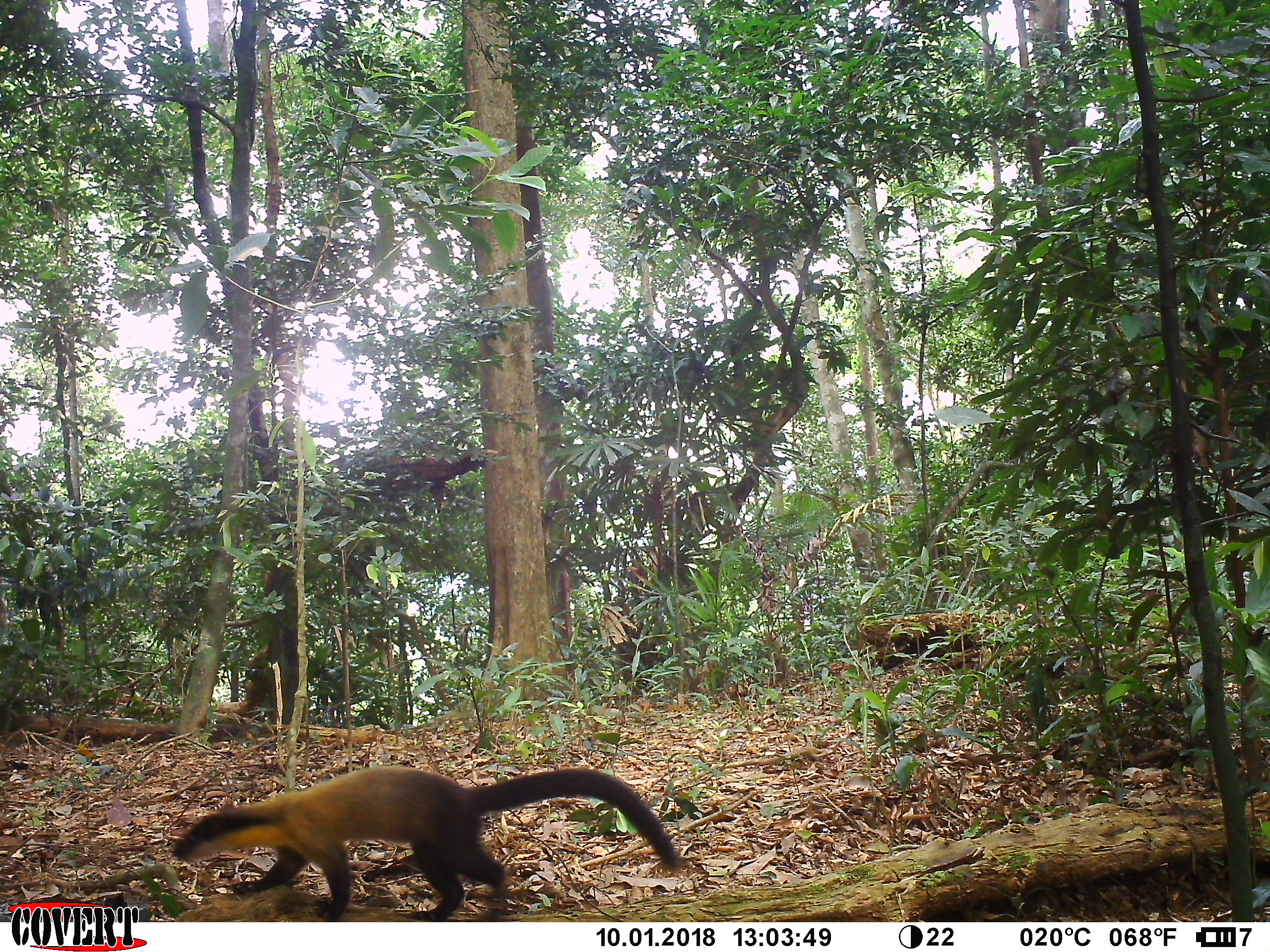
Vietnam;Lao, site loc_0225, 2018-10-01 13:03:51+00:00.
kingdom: Animalia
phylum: Chordata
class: Mammalia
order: Carnivora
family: Mustelidae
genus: Martes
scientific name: Martes flavigula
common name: yellow-throated marten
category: yellow throated marten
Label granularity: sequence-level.